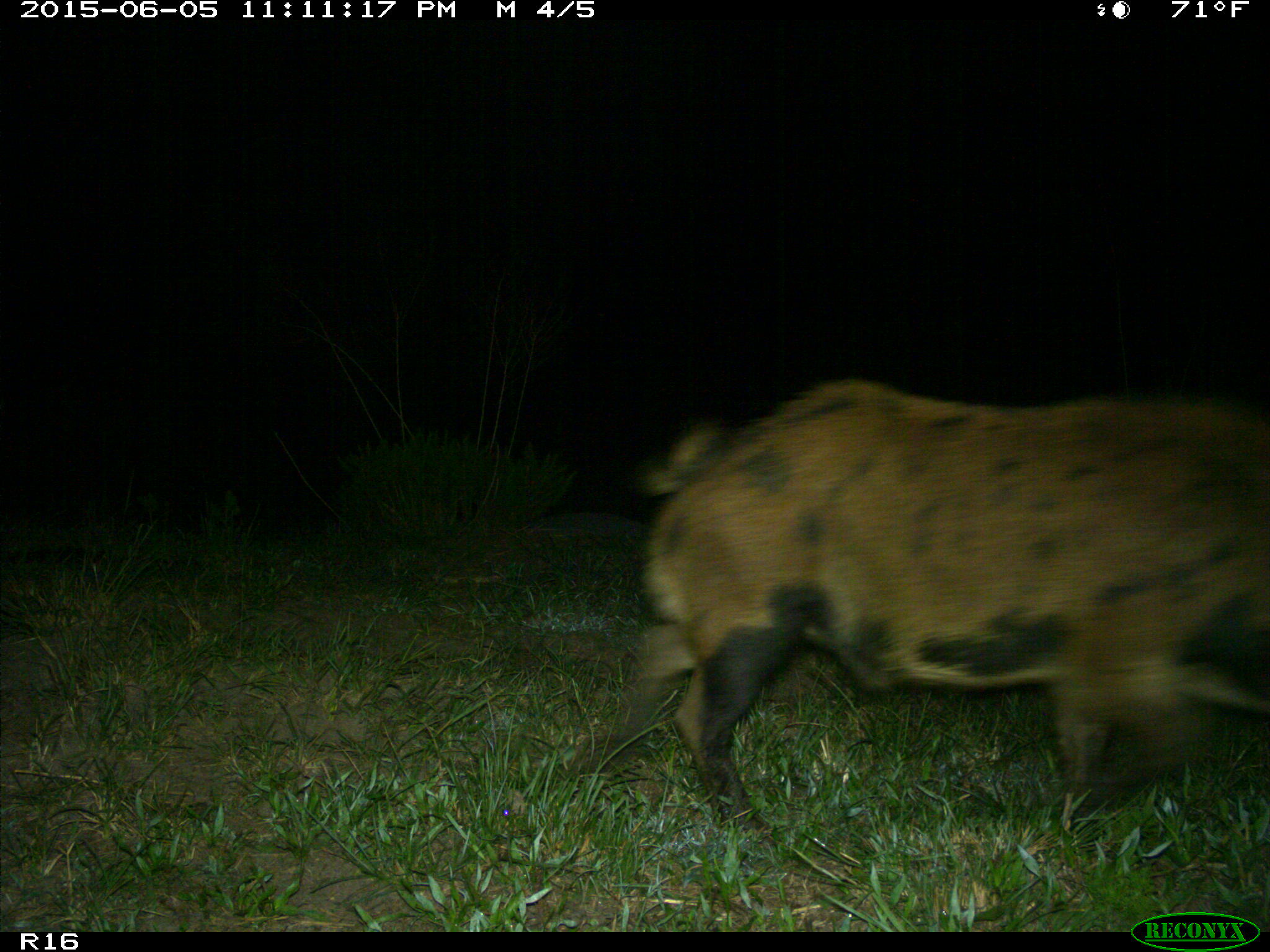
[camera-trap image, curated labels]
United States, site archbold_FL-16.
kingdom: Animalia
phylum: Chordata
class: Mammalia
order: Artiodactyla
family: Suidae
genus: Sus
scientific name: Sus scrofa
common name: wild boar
Sus scrofa (wild boar).